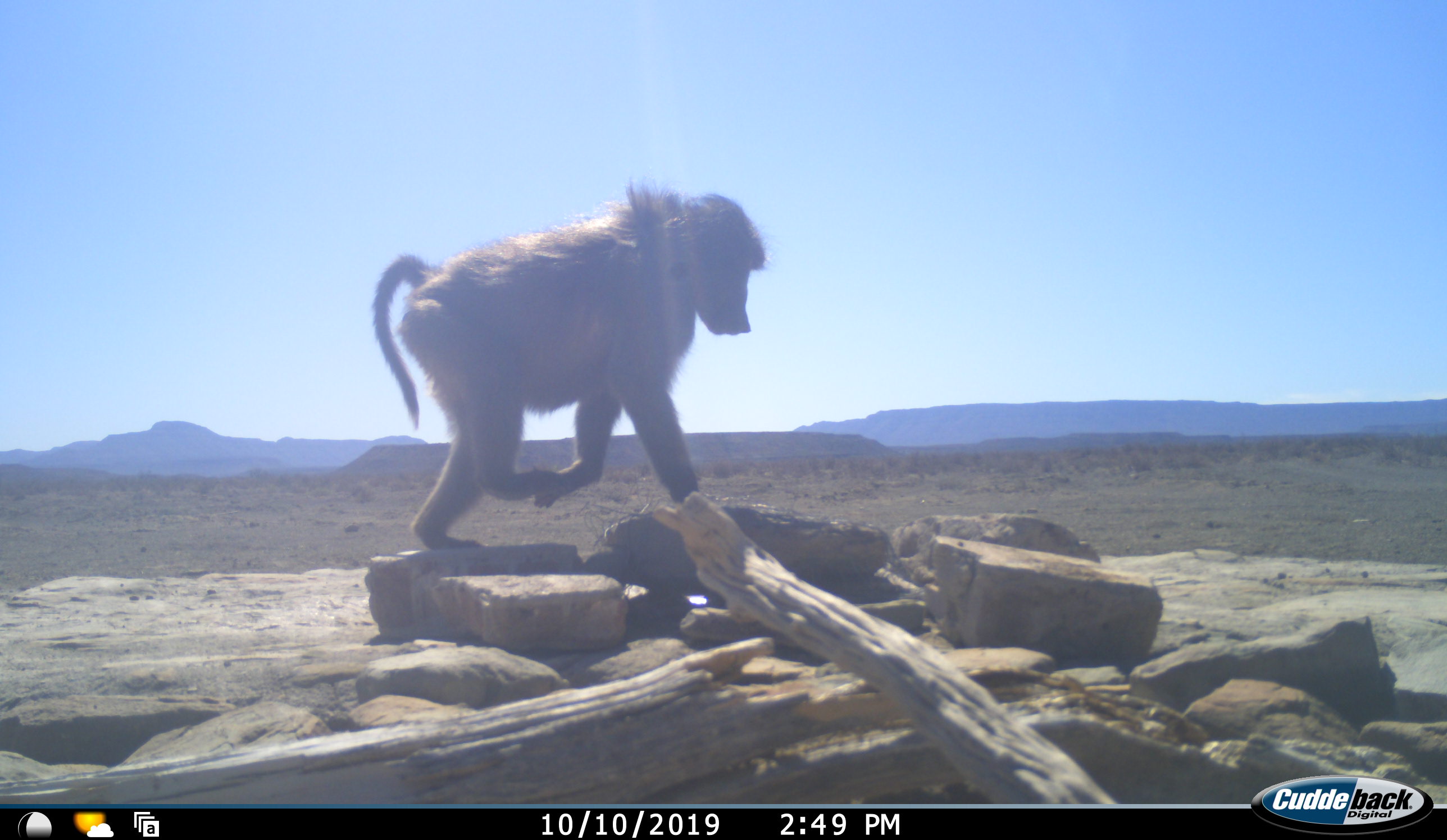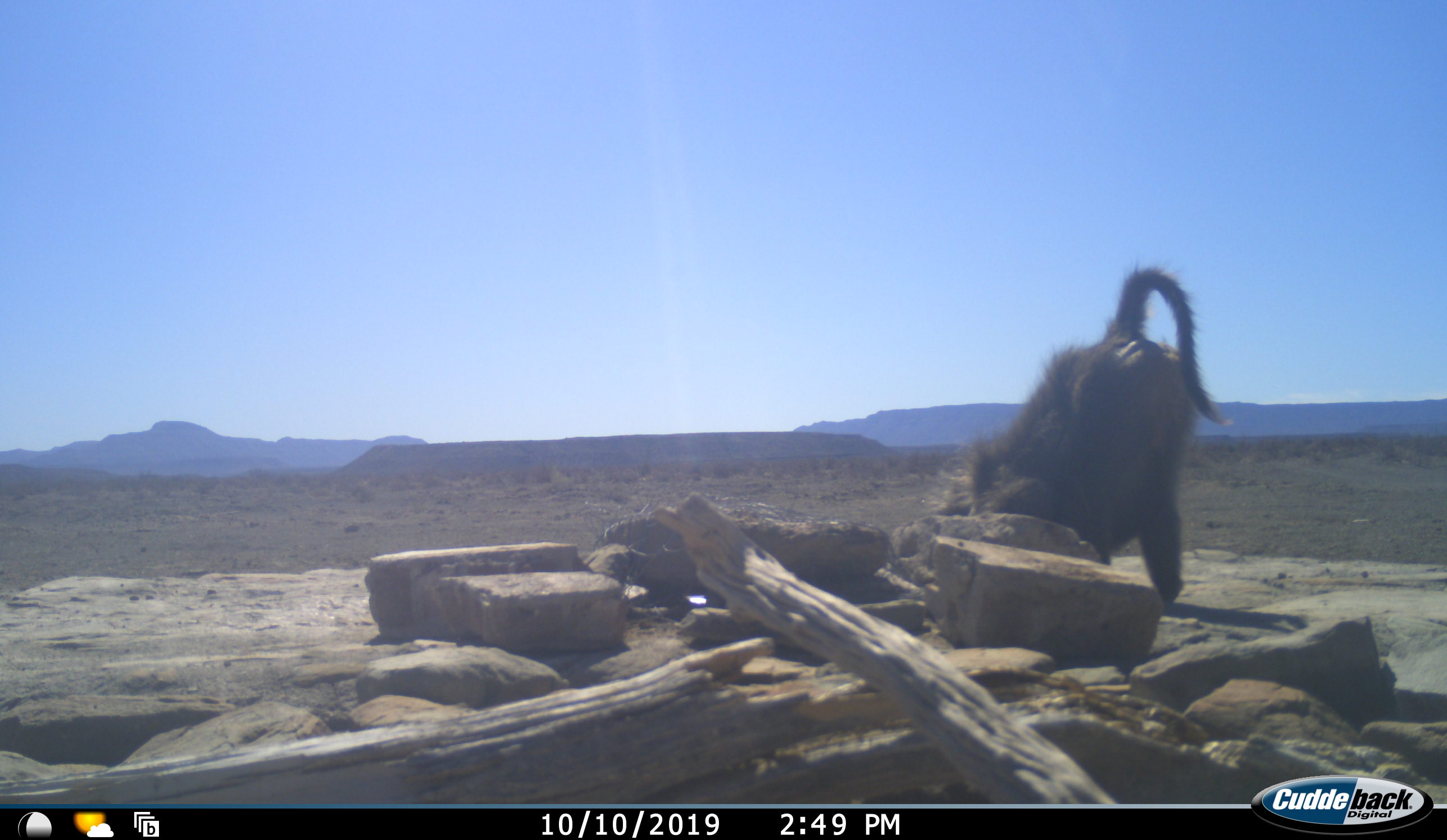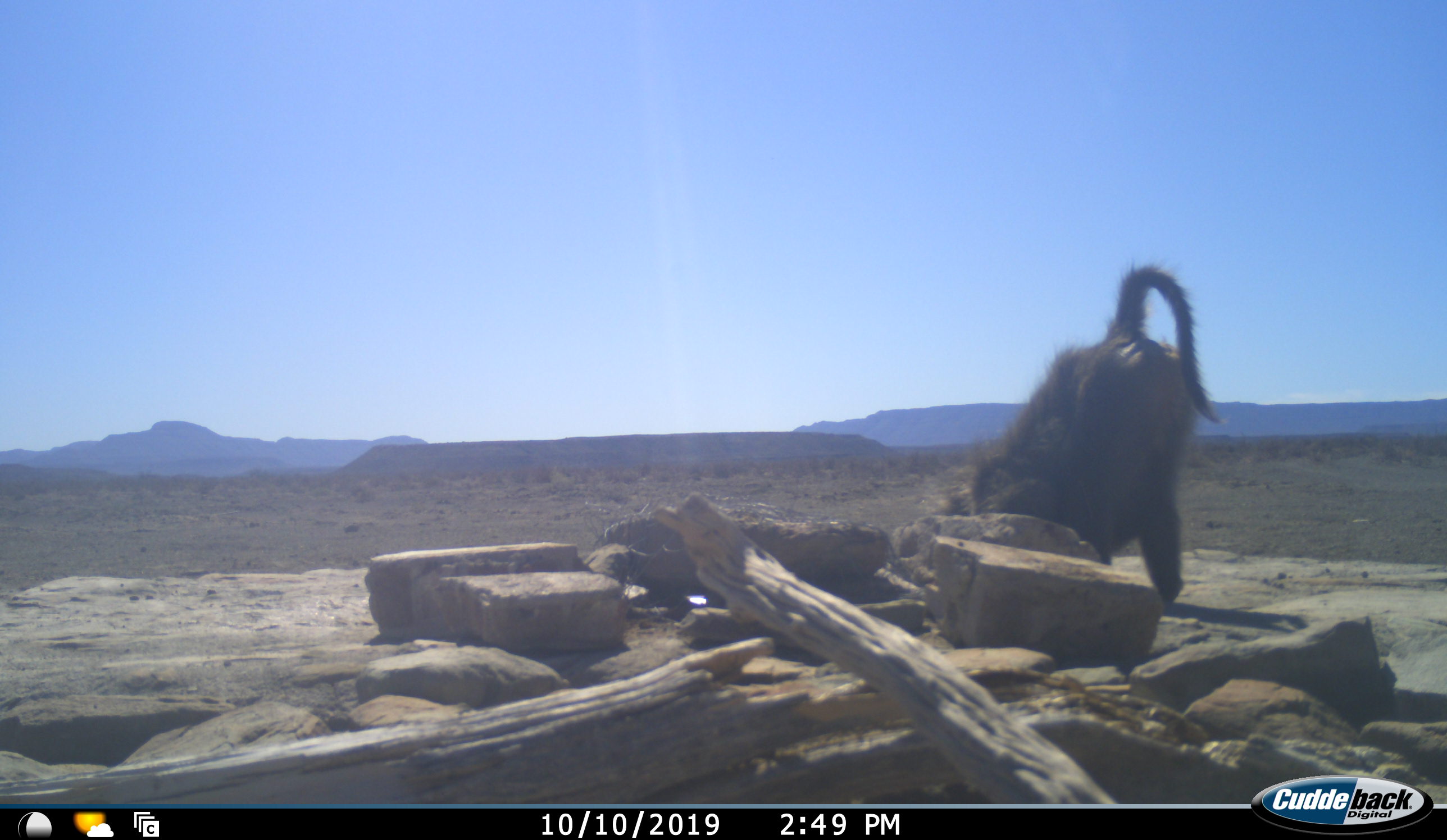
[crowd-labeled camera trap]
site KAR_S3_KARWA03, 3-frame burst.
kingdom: Animalia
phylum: Chordata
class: Mammalia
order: Primates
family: Cercopithecidae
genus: Papio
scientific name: Papio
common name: baboon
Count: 1.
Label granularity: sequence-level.